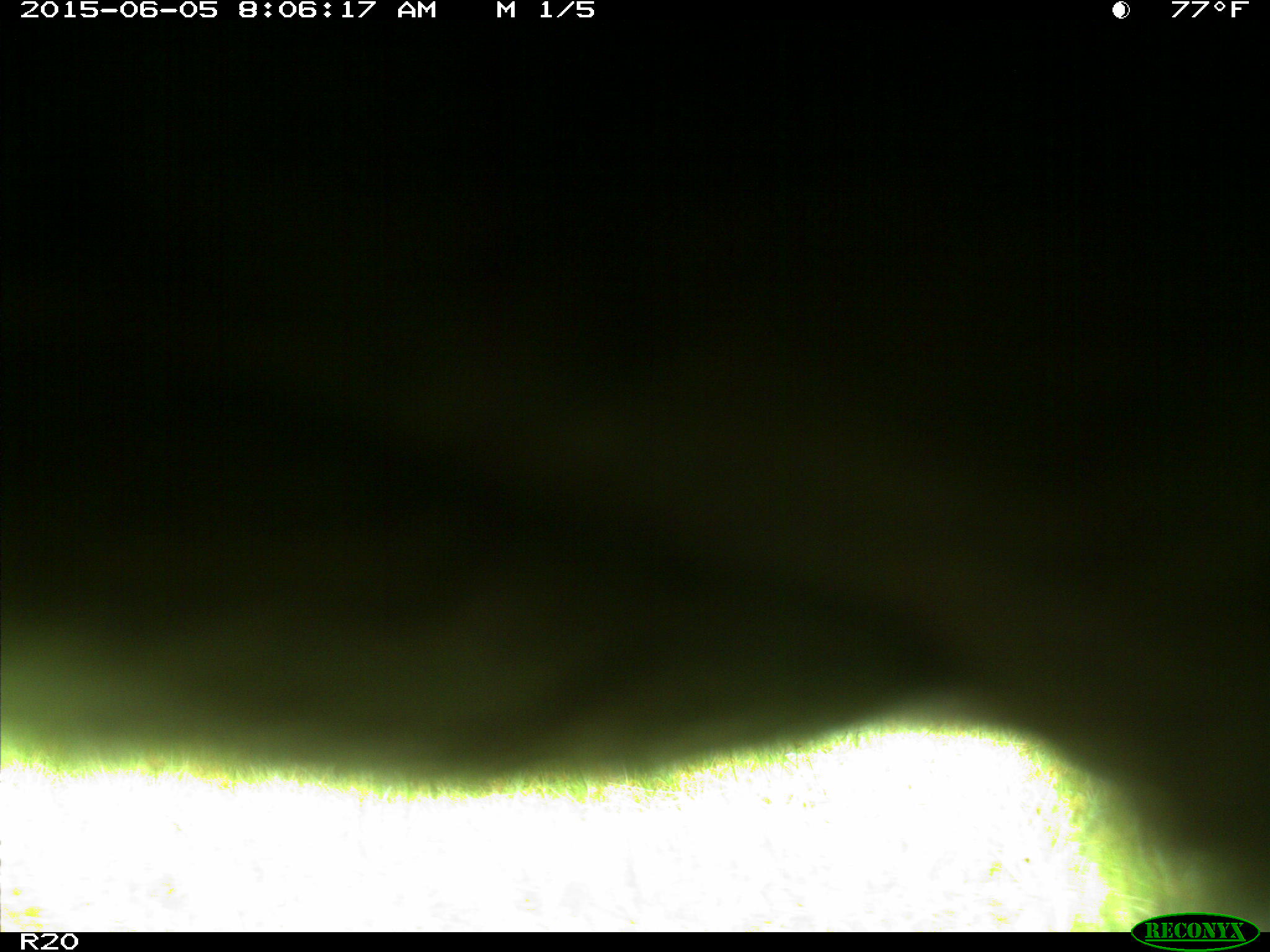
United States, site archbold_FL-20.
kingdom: Animalia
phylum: Chordata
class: Mammalia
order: Artiodactyla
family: Bovidae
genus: Bos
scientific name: Bos taurus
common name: domestic cow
Bos taurus (domestic cow).